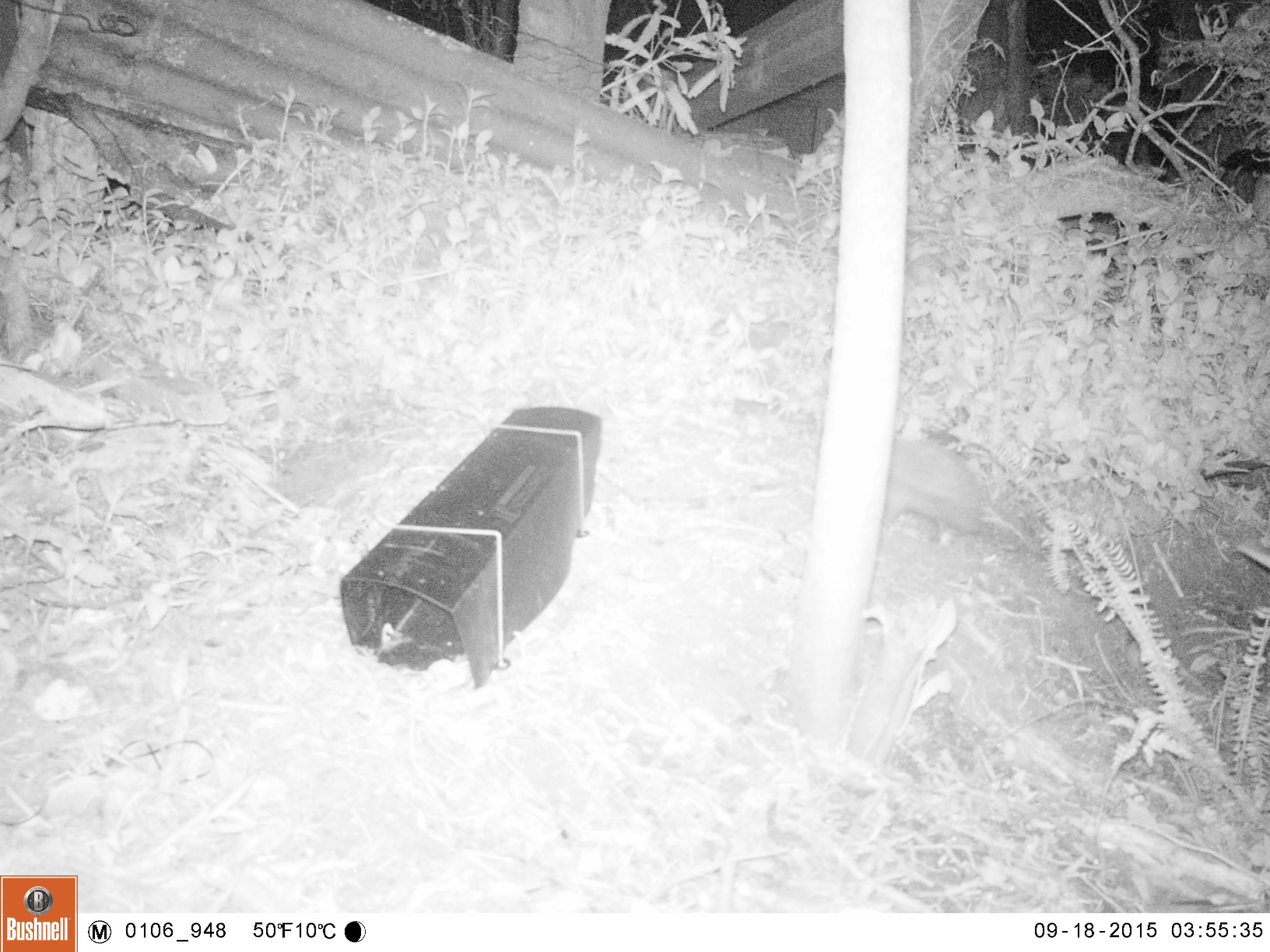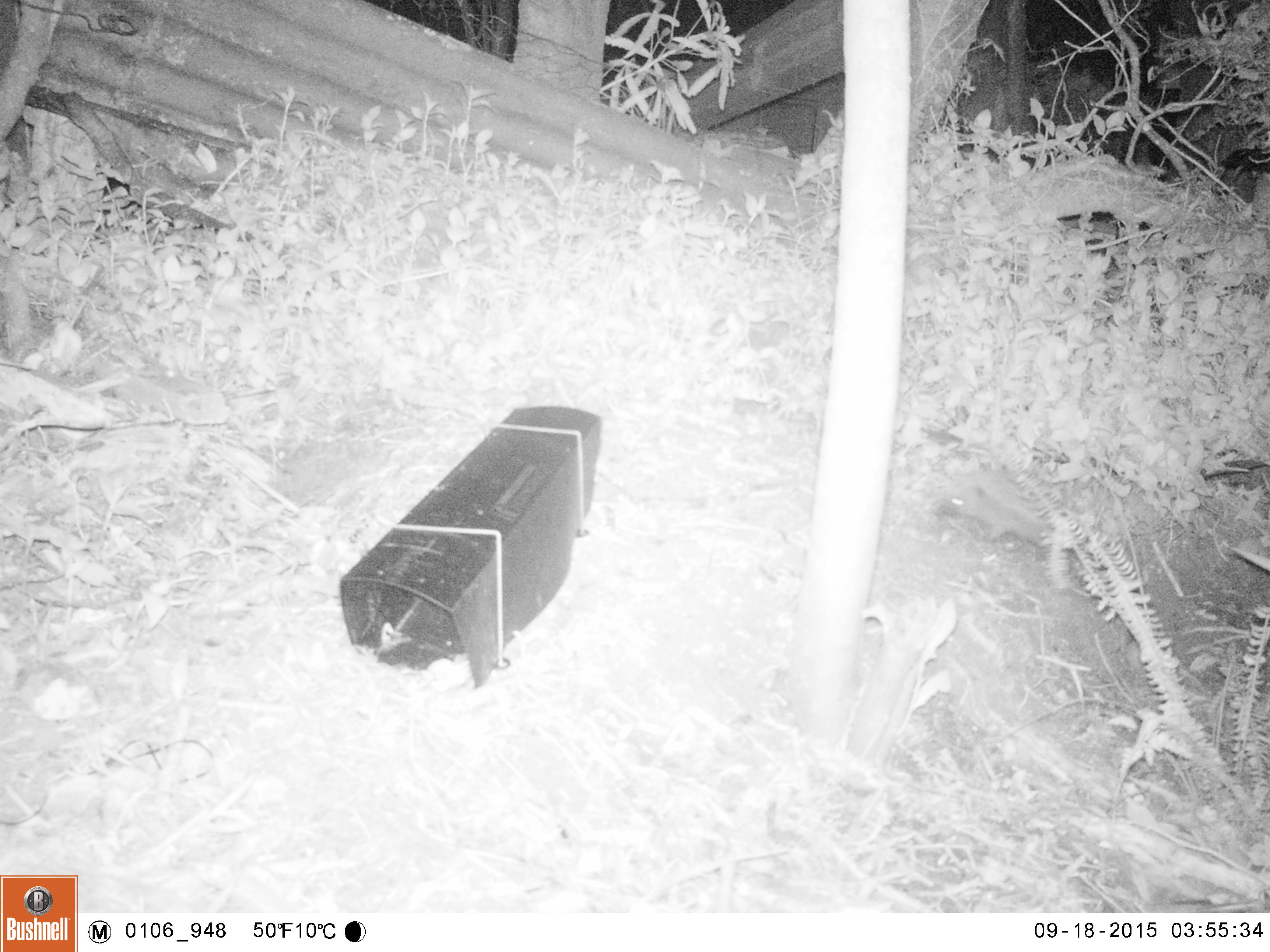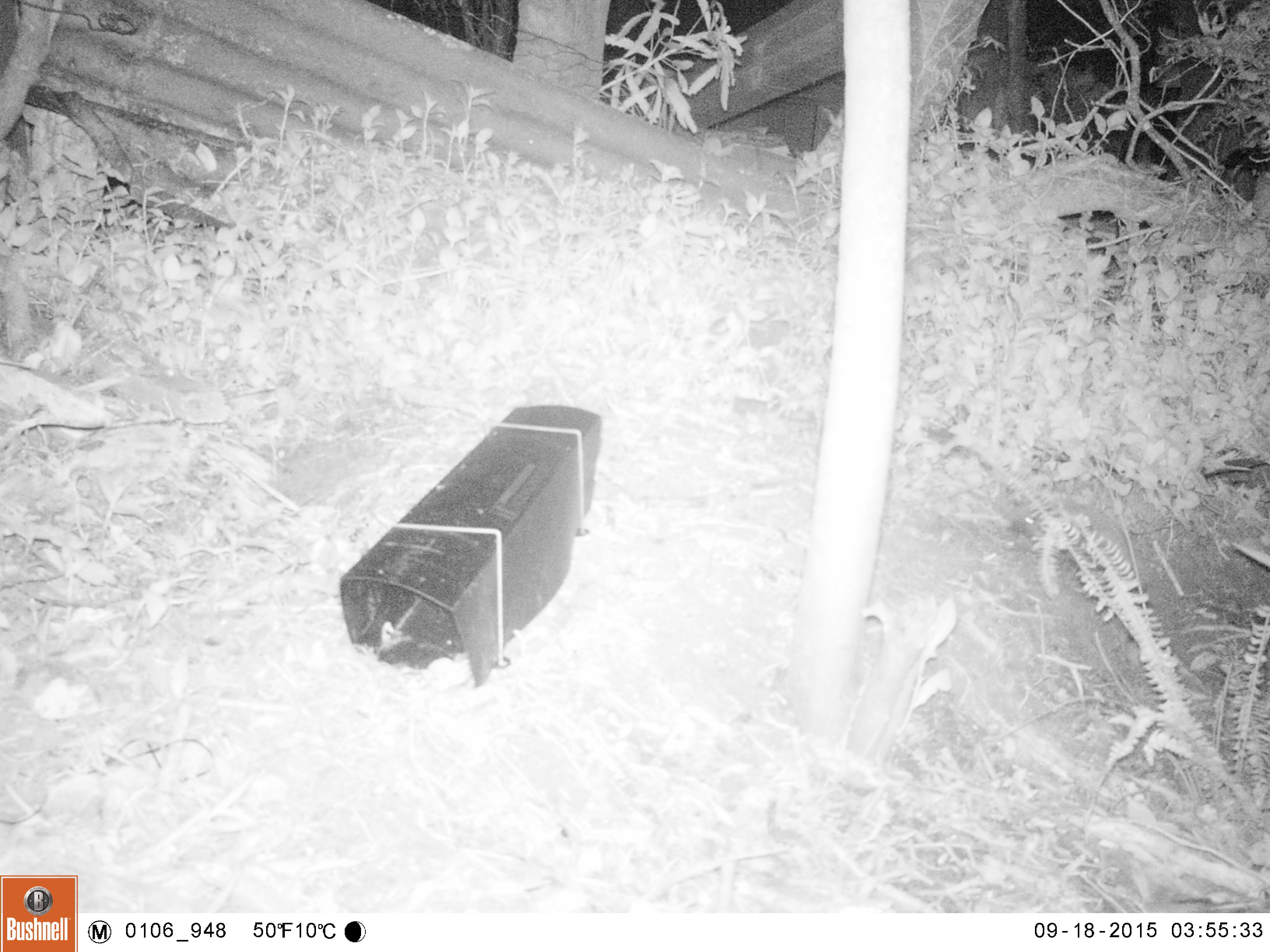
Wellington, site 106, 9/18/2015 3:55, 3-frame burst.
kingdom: Animalia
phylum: Chordata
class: Mammalia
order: Eulipotyphla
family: Erinaceidae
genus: Erinaceus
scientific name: Erinaceus europaeus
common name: hedgehog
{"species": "hedgehog (Erinaceus europaeus)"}